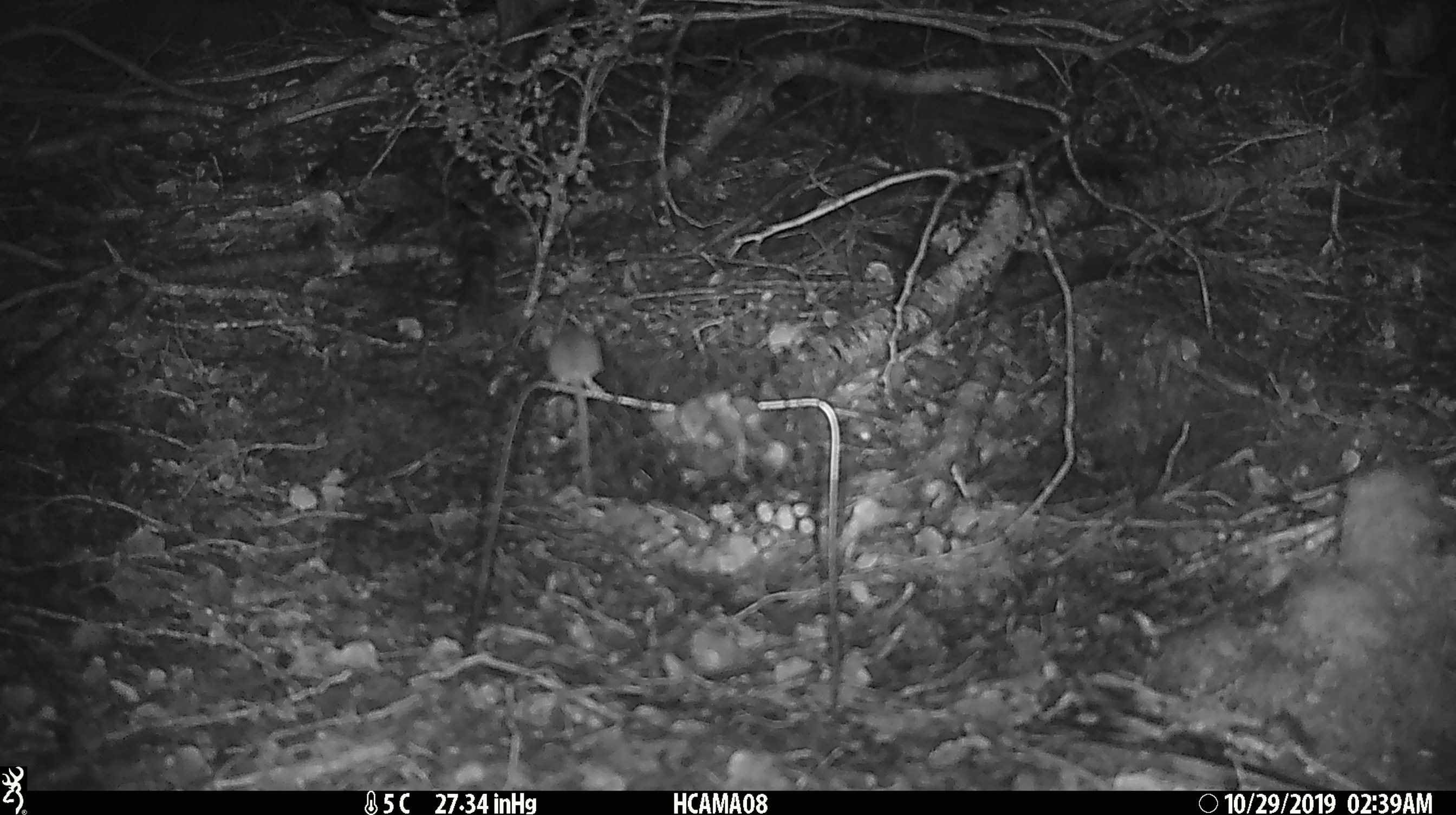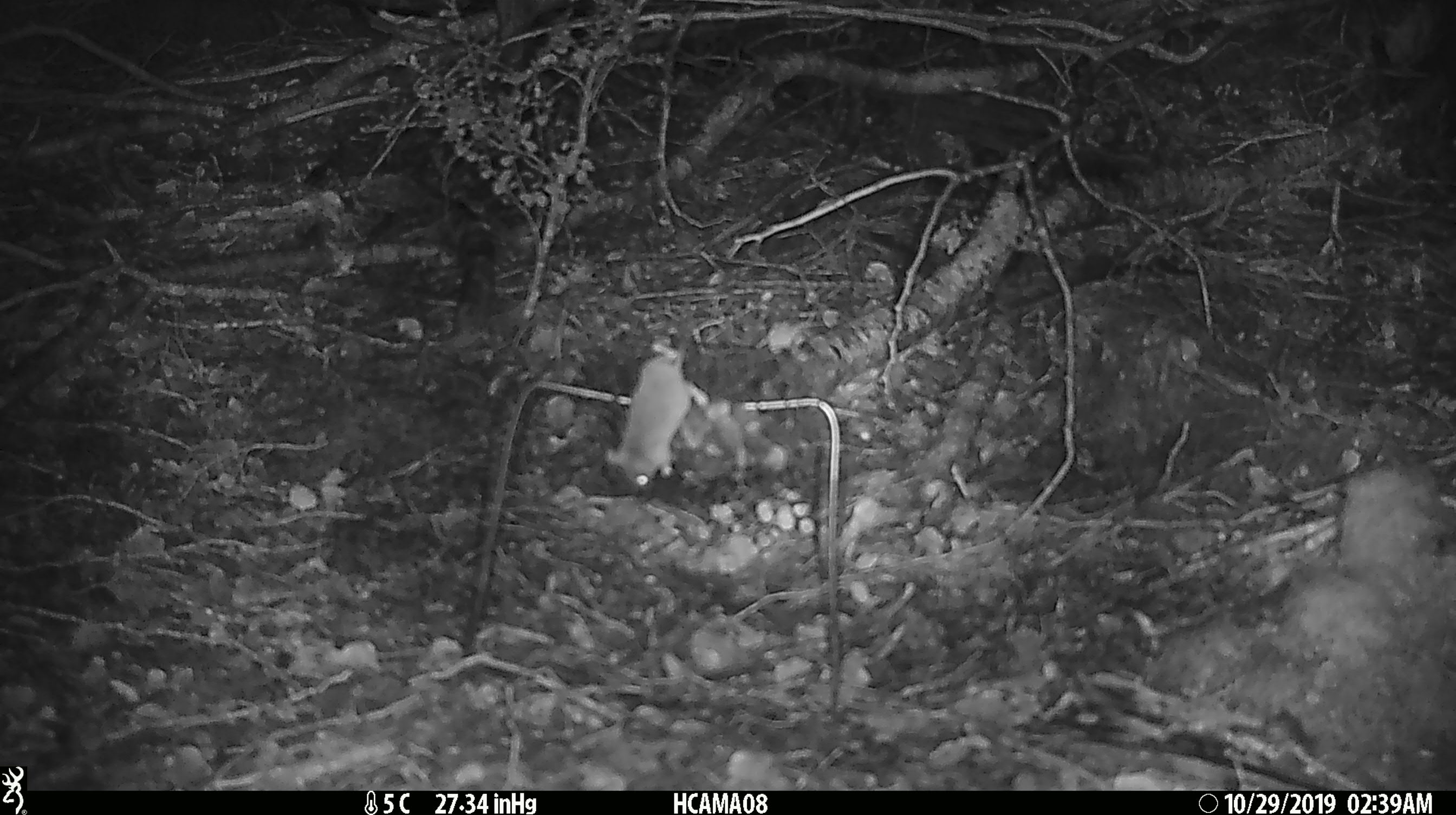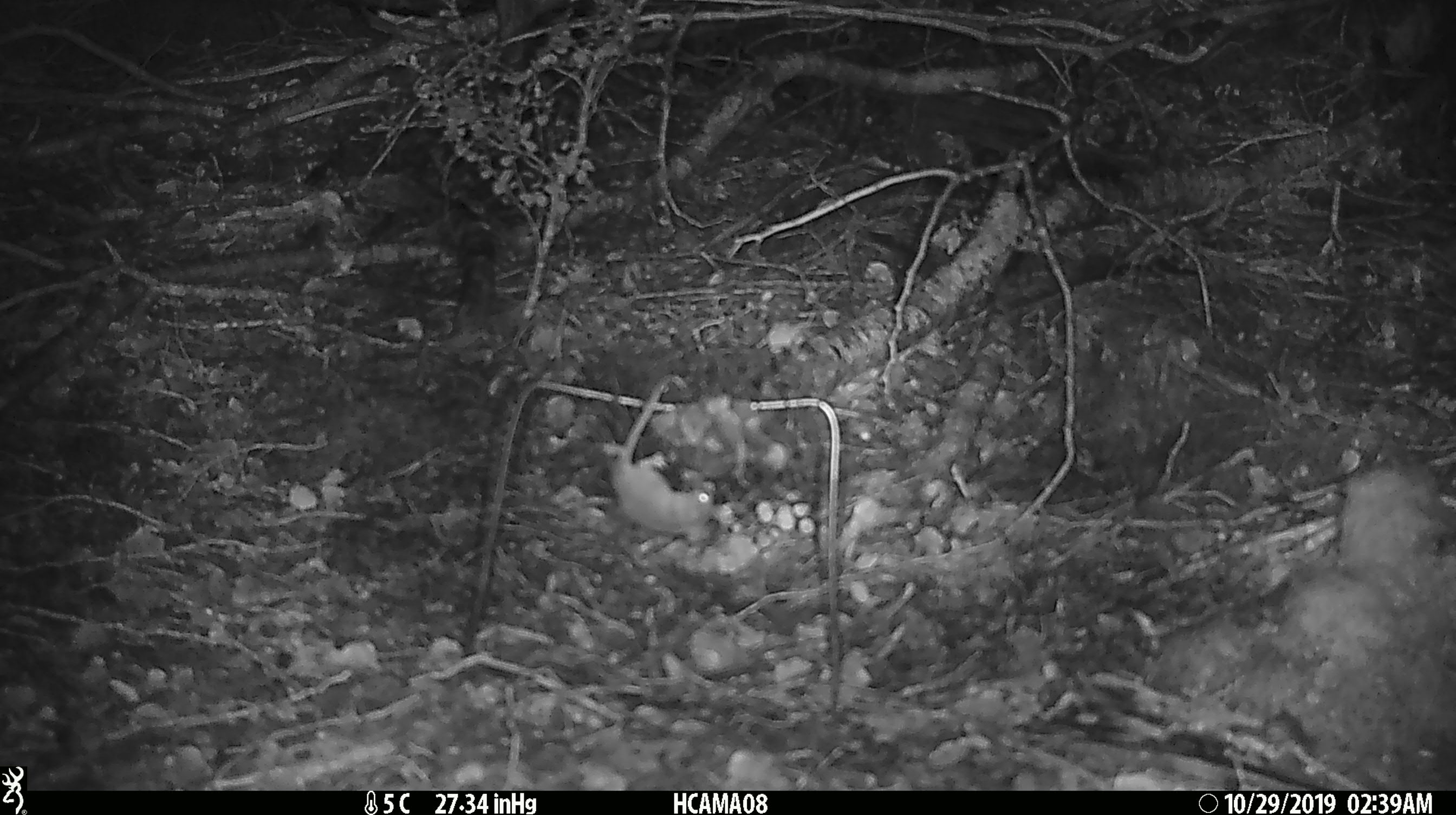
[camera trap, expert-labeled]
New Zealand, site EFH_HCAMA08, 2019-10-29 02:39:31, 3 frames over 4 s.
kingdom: Animalia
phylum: Chordata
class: Mammalia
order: Rodentia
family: Muridae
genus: Mus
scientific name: Mus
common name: mouse